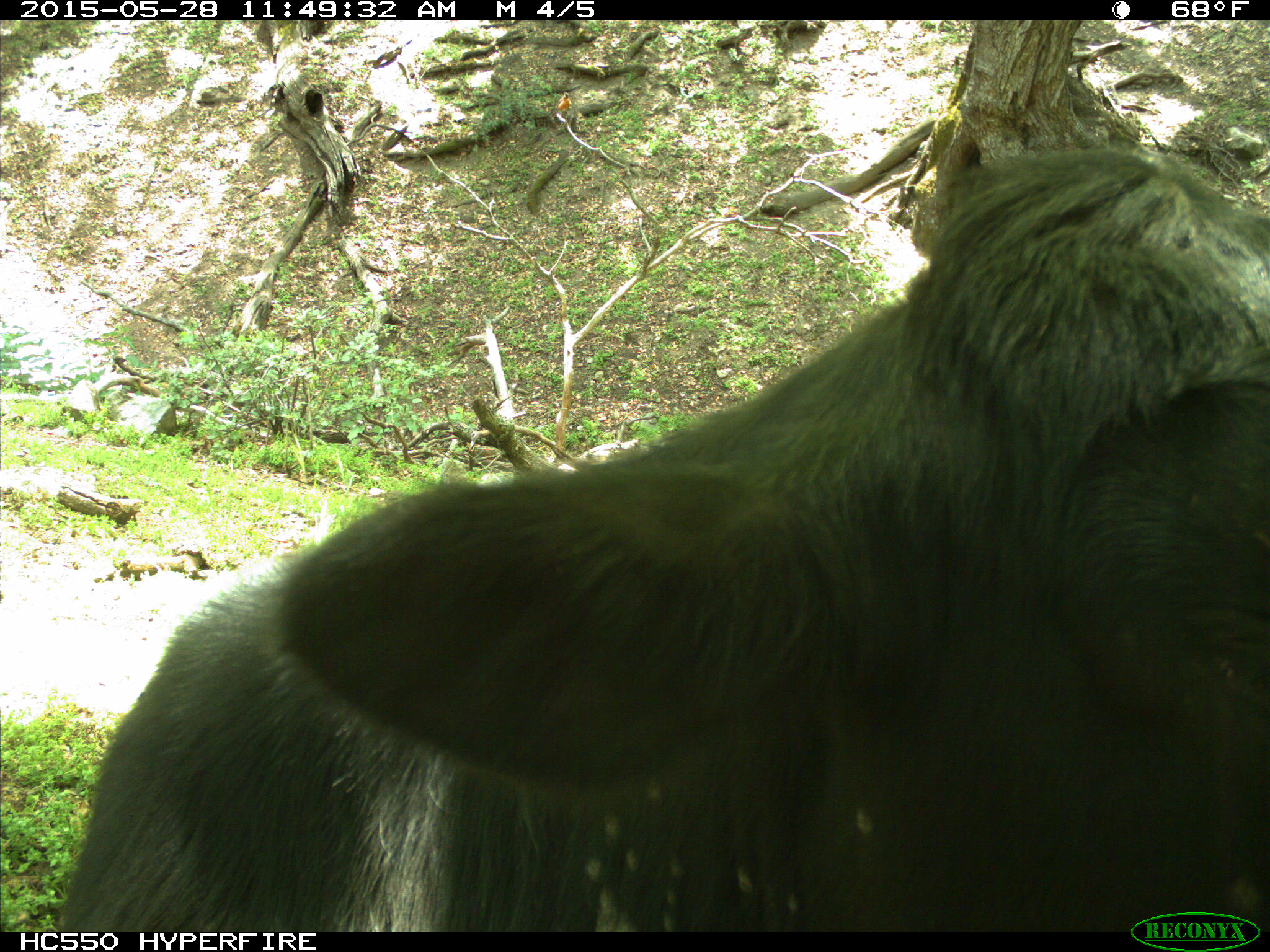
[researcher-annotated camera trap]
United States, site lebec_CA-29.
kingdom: Animalia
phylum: Chordata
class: Mammalia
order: Artiodactyla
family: Bovidae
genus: Bos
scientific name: Bos taurus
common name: domestic cow